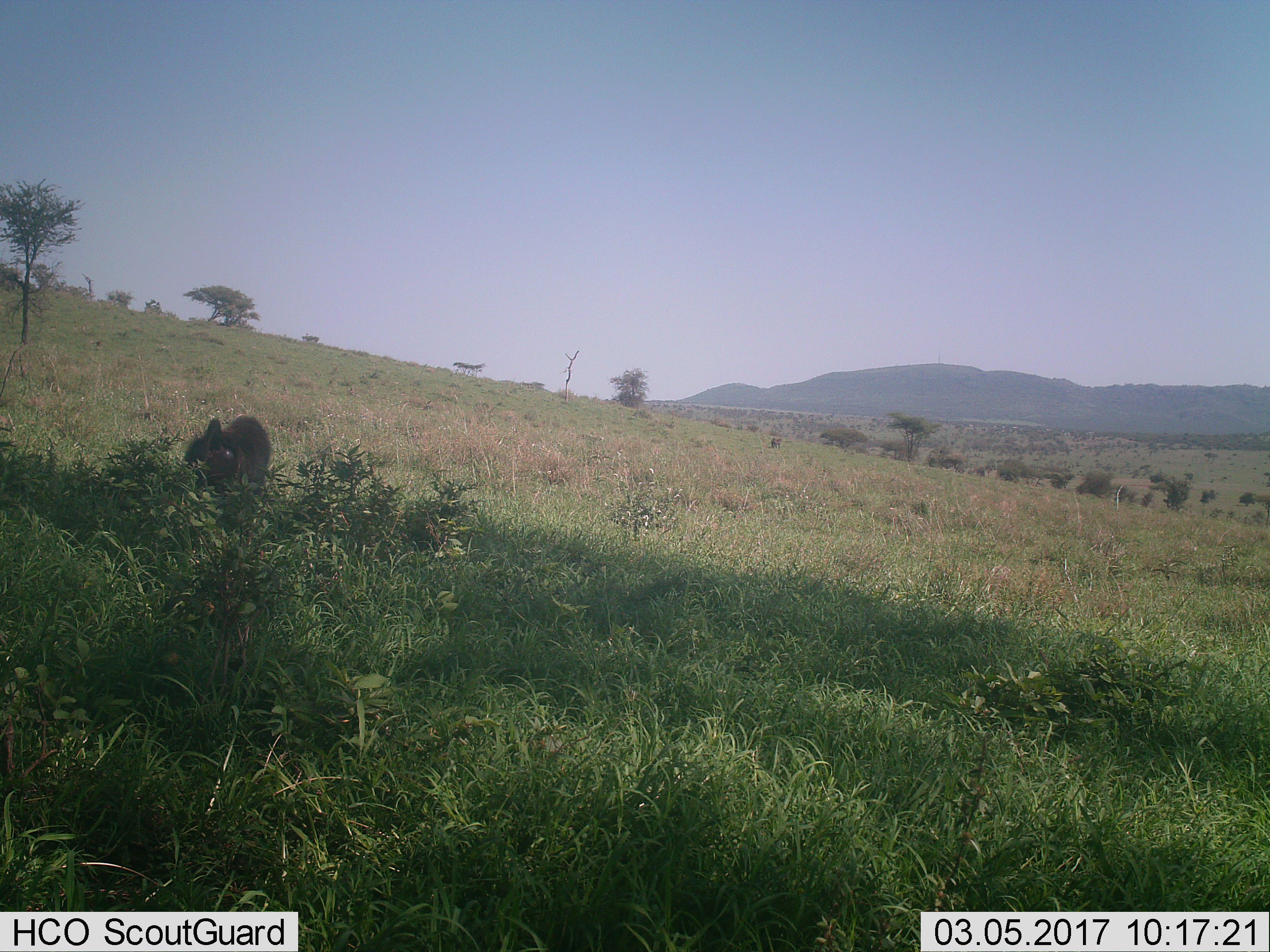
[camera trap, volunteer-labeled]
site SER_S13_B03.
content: unidentified animal